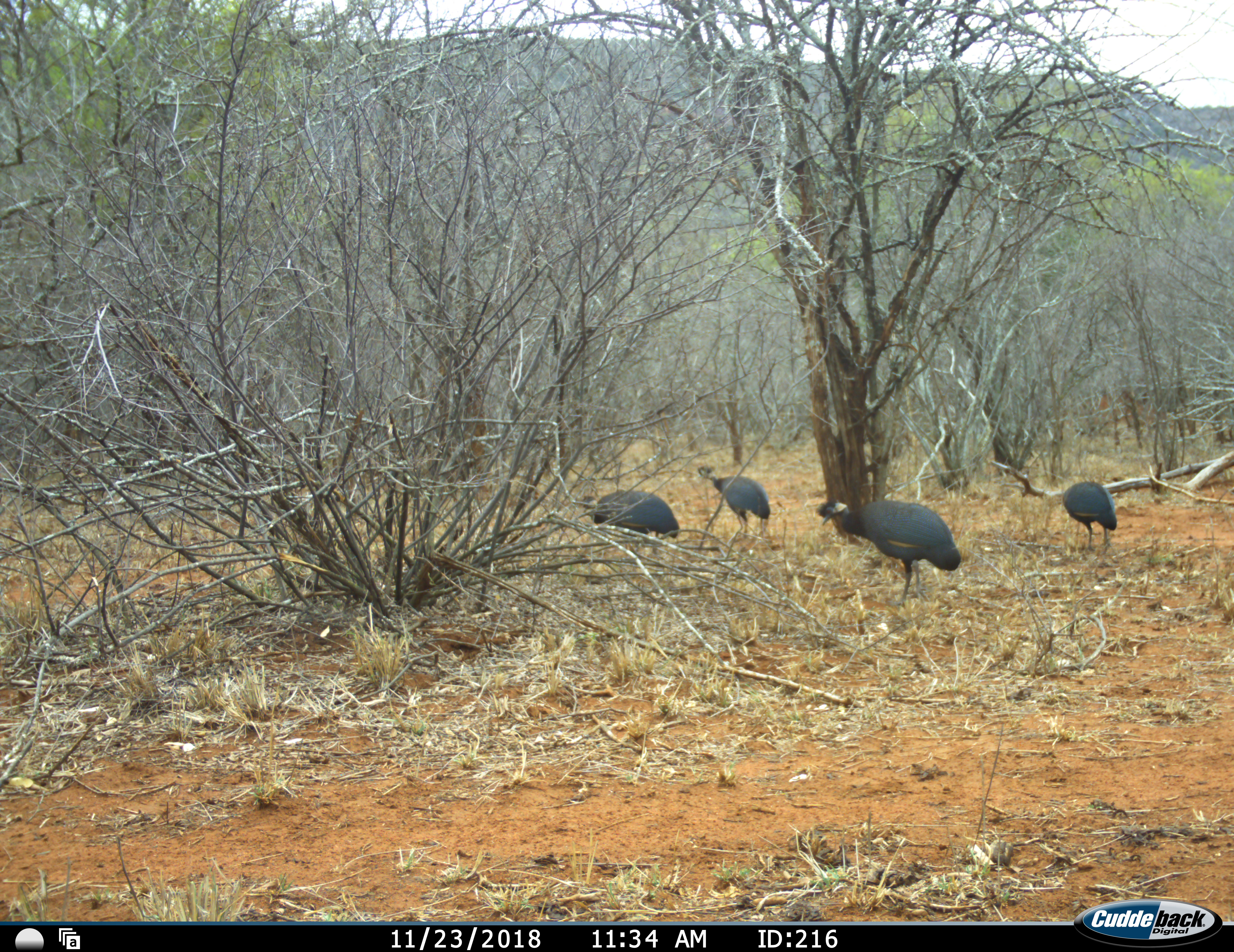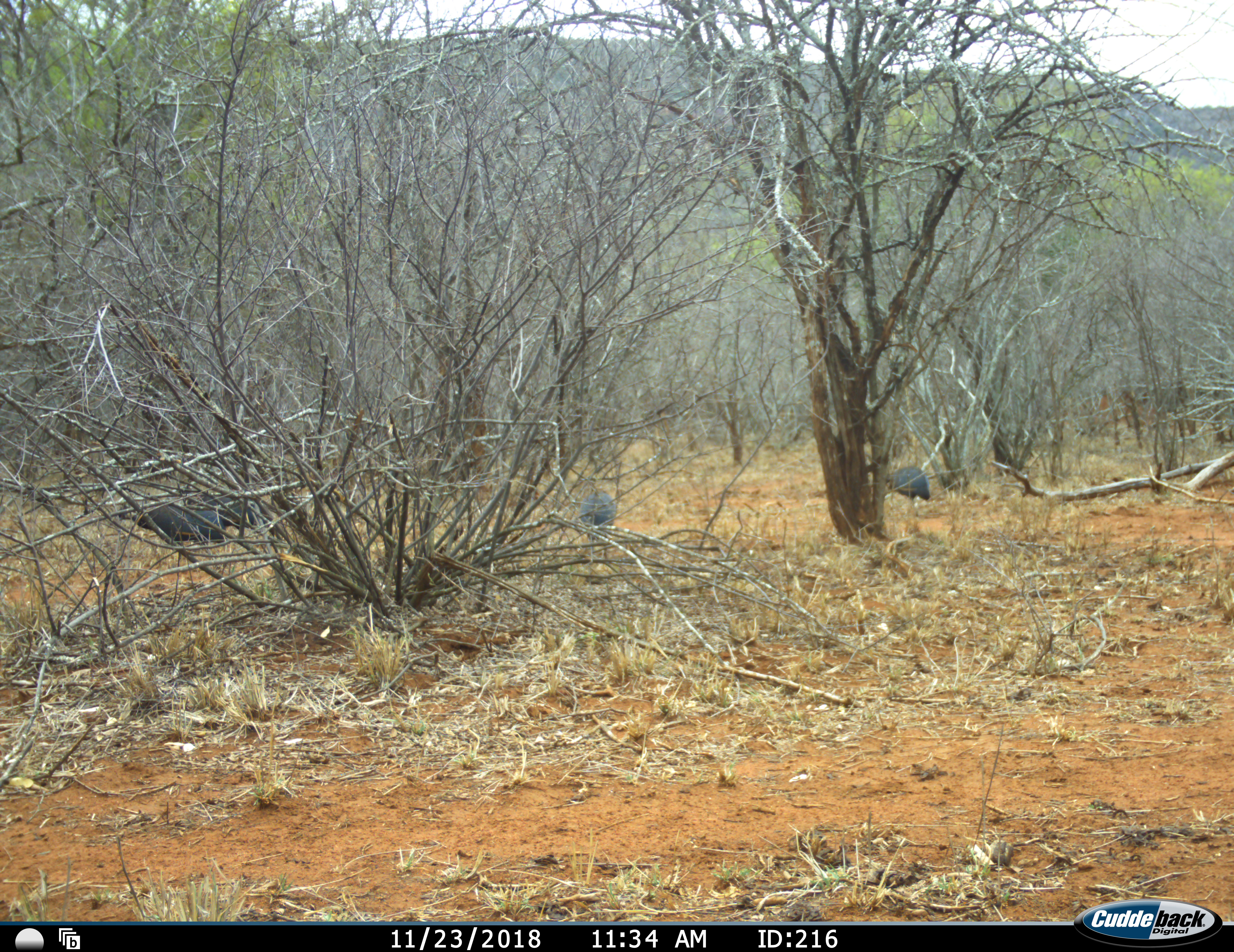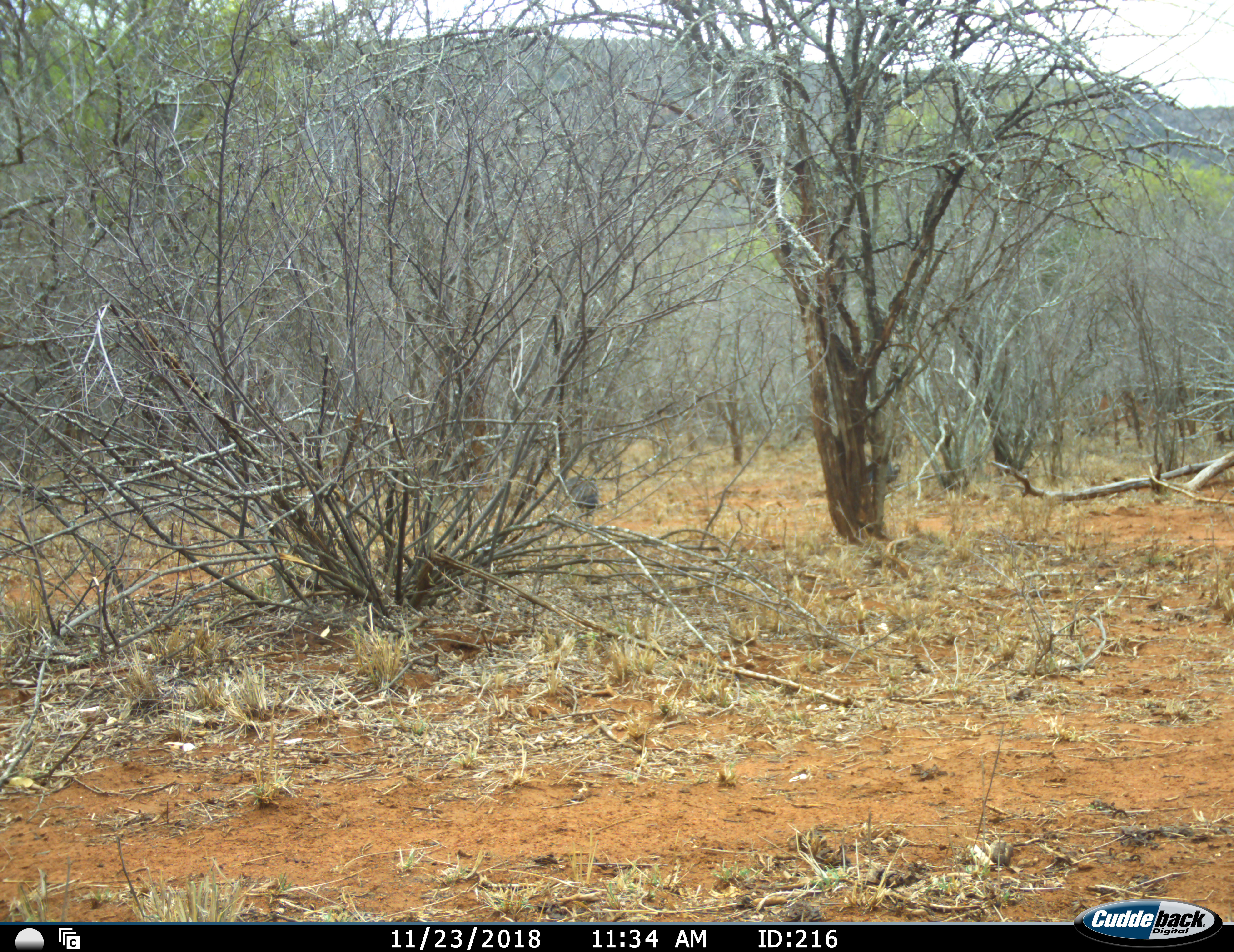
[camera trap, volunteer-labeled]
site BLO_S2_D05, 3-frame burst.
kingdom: Animalia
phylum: Chordata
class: Aves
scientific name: Aves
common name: bird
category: birdother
Birdother (bird) (Aves), count 4. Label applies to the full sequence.